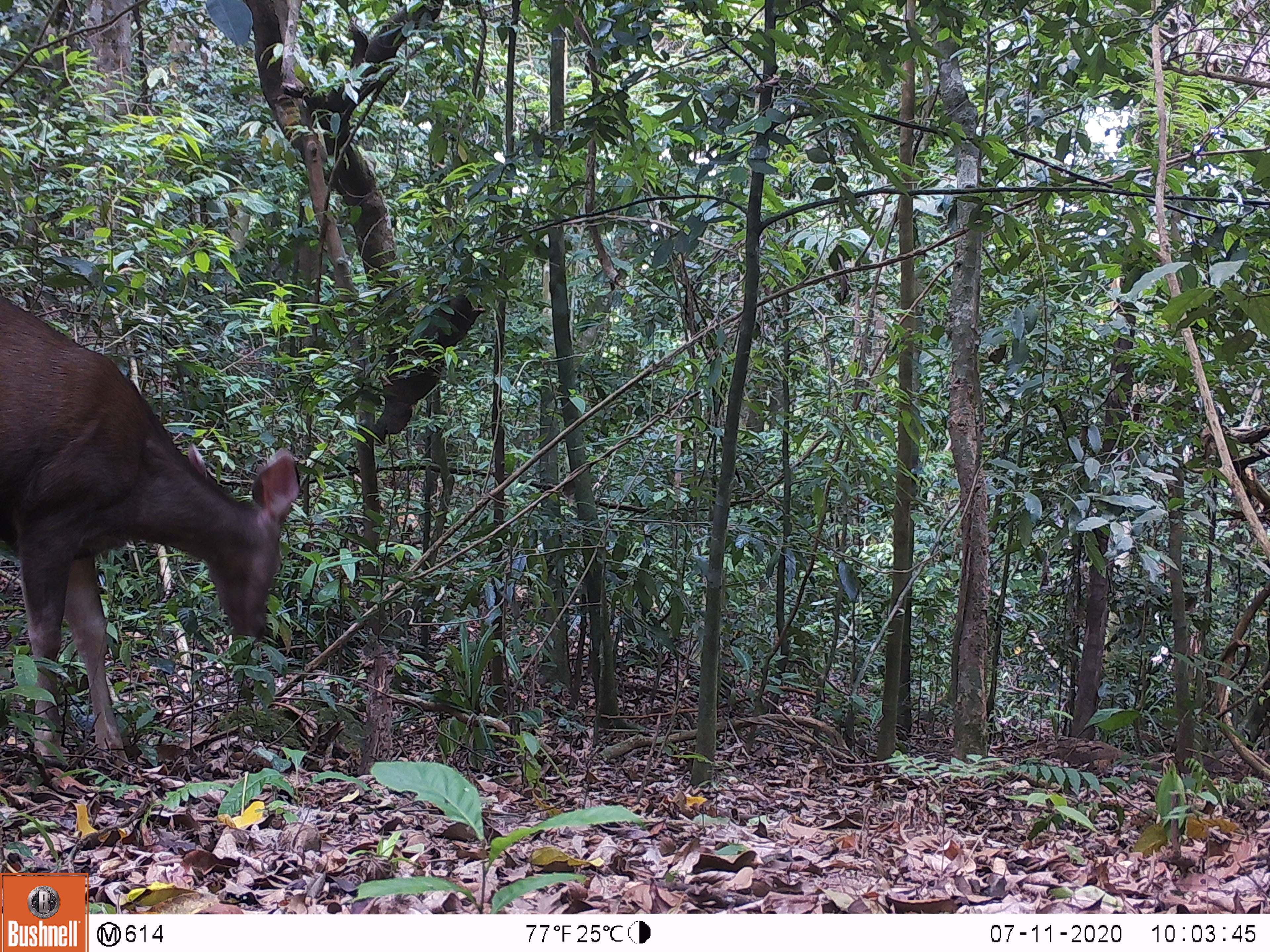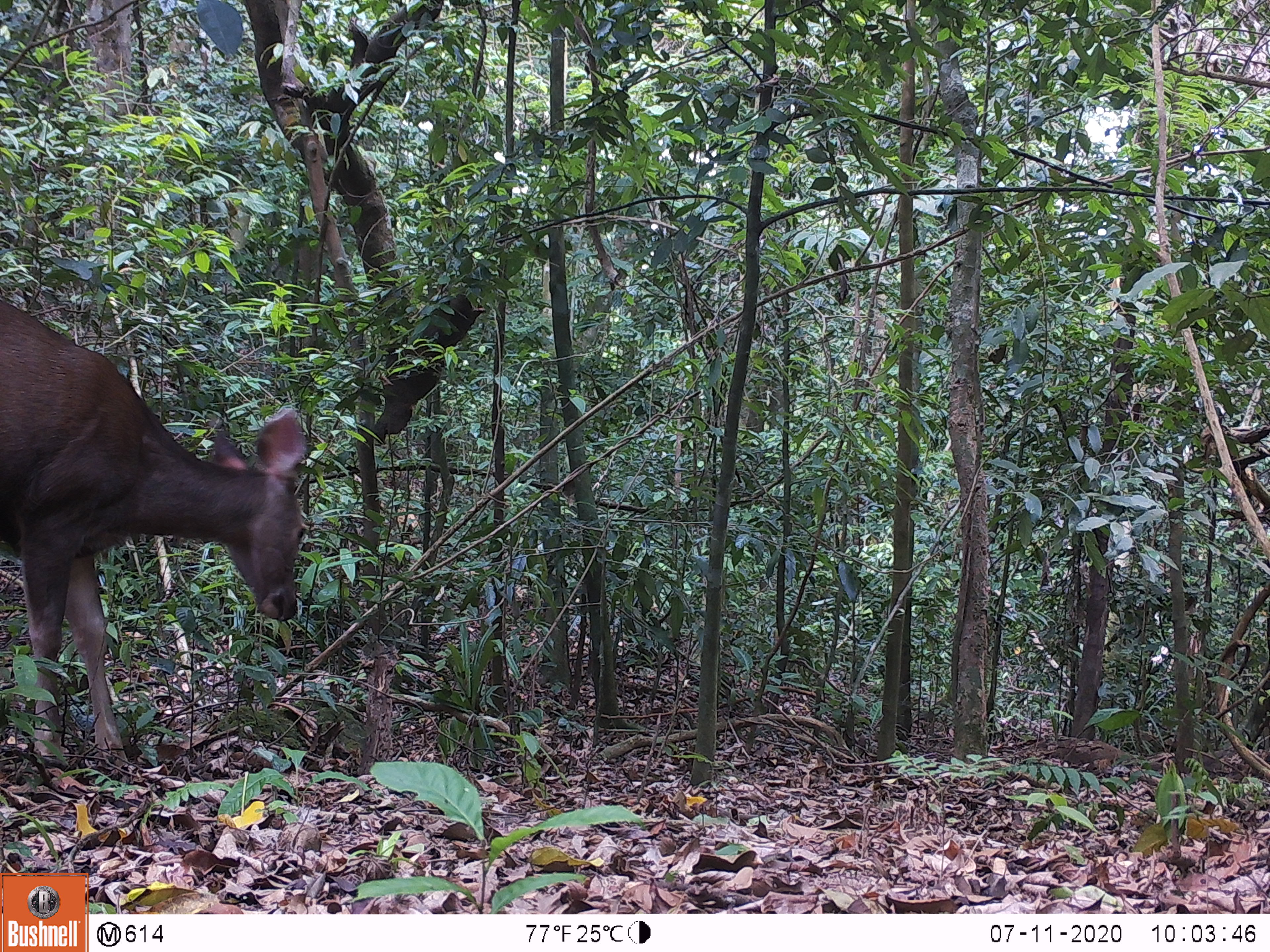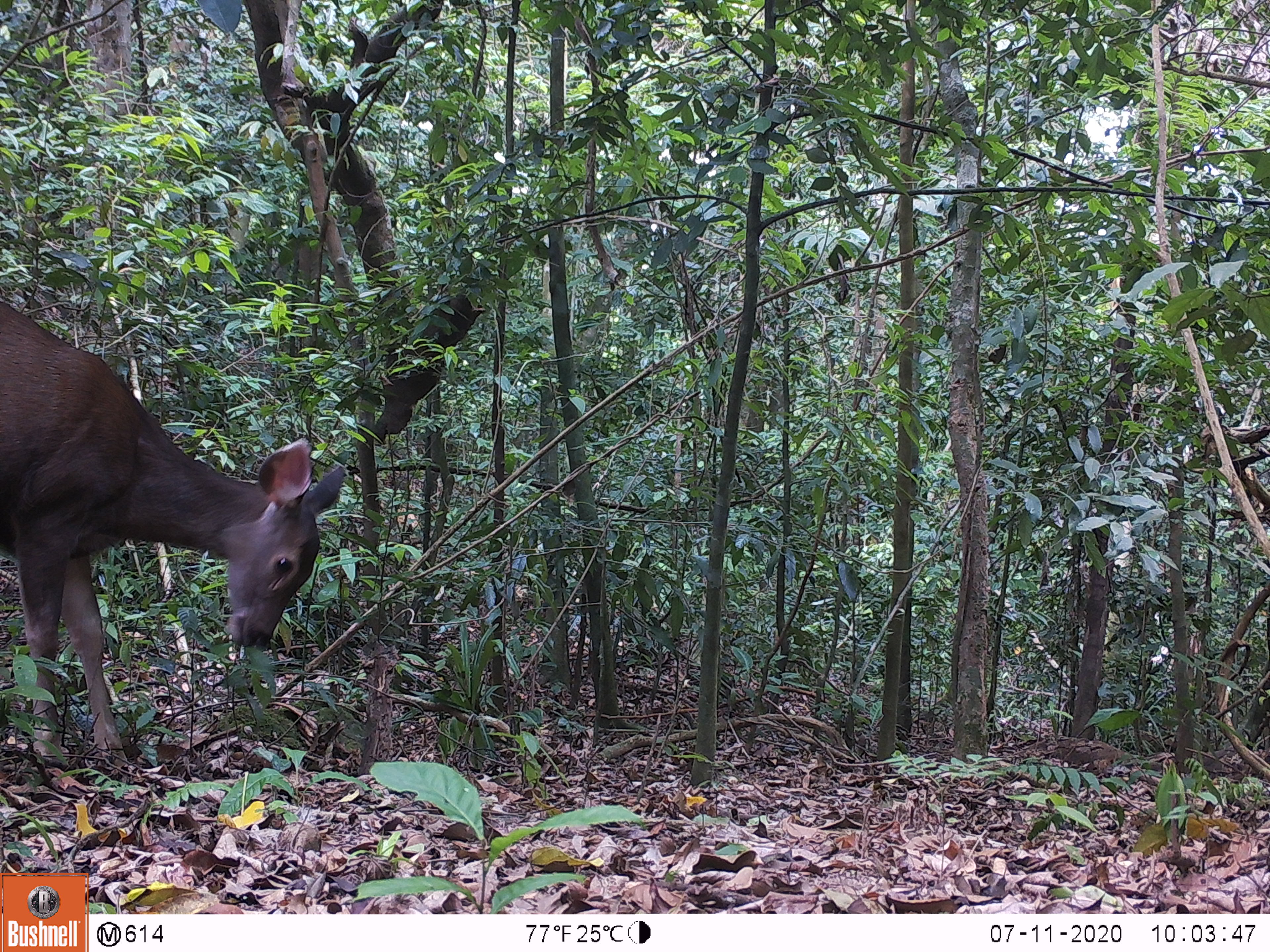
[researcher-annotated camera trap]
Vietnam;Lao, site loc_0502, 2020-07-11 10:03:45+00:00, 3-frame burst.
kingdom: Animalia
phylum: Chordata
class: Mammalia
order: Artiodactyla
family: Cervidae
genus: Rusa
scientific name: Rusa unicolor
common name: sambar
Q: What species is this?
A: Sambar (Rusa unicolor).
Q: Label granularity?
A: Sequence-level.